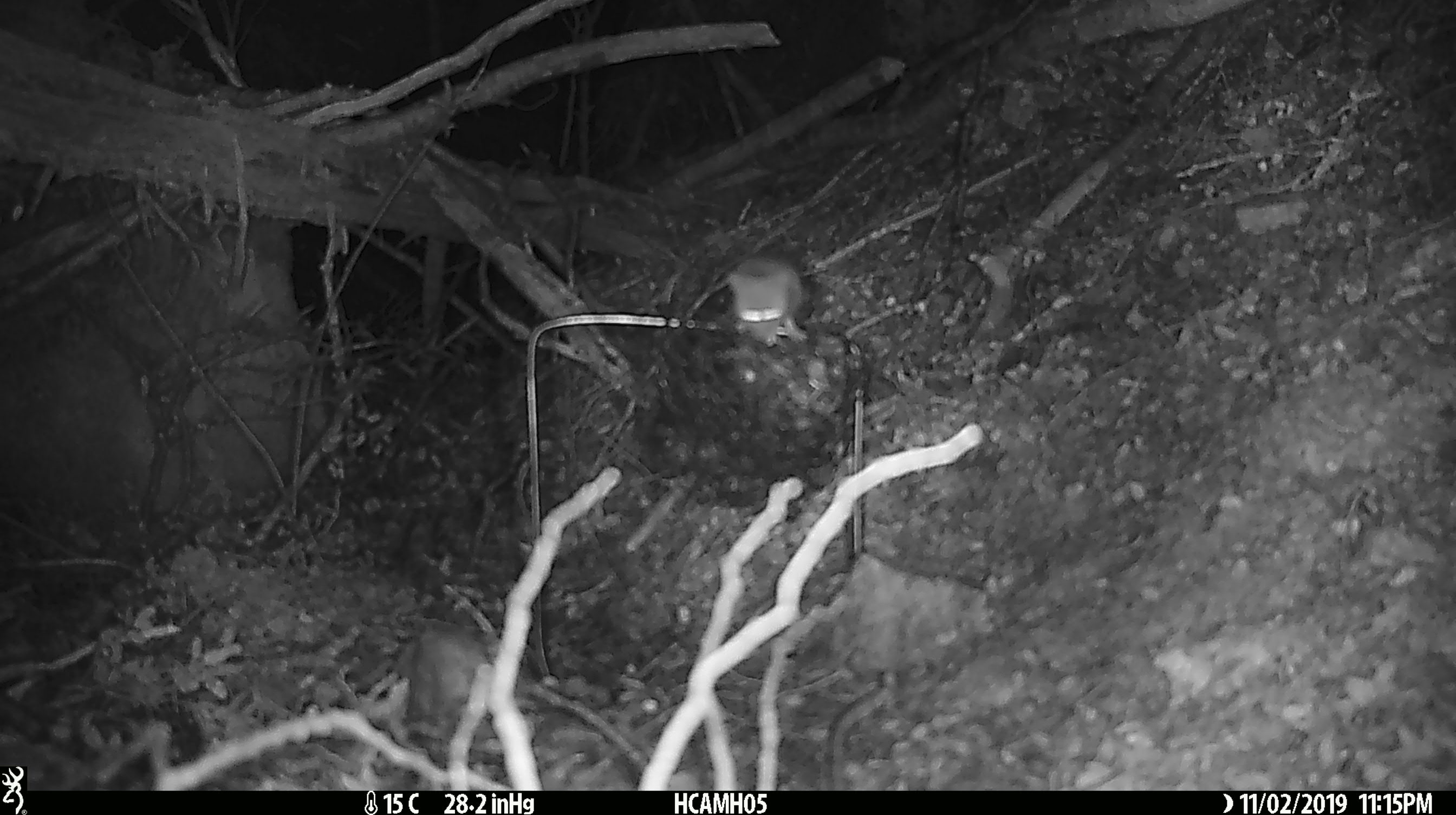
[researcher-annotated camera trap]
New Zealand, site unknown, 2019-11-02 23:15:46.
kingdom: Animalia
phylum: Chordata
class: Mammalia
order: Rodentia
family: Muridae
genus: Mus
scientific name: Mus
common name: mouse